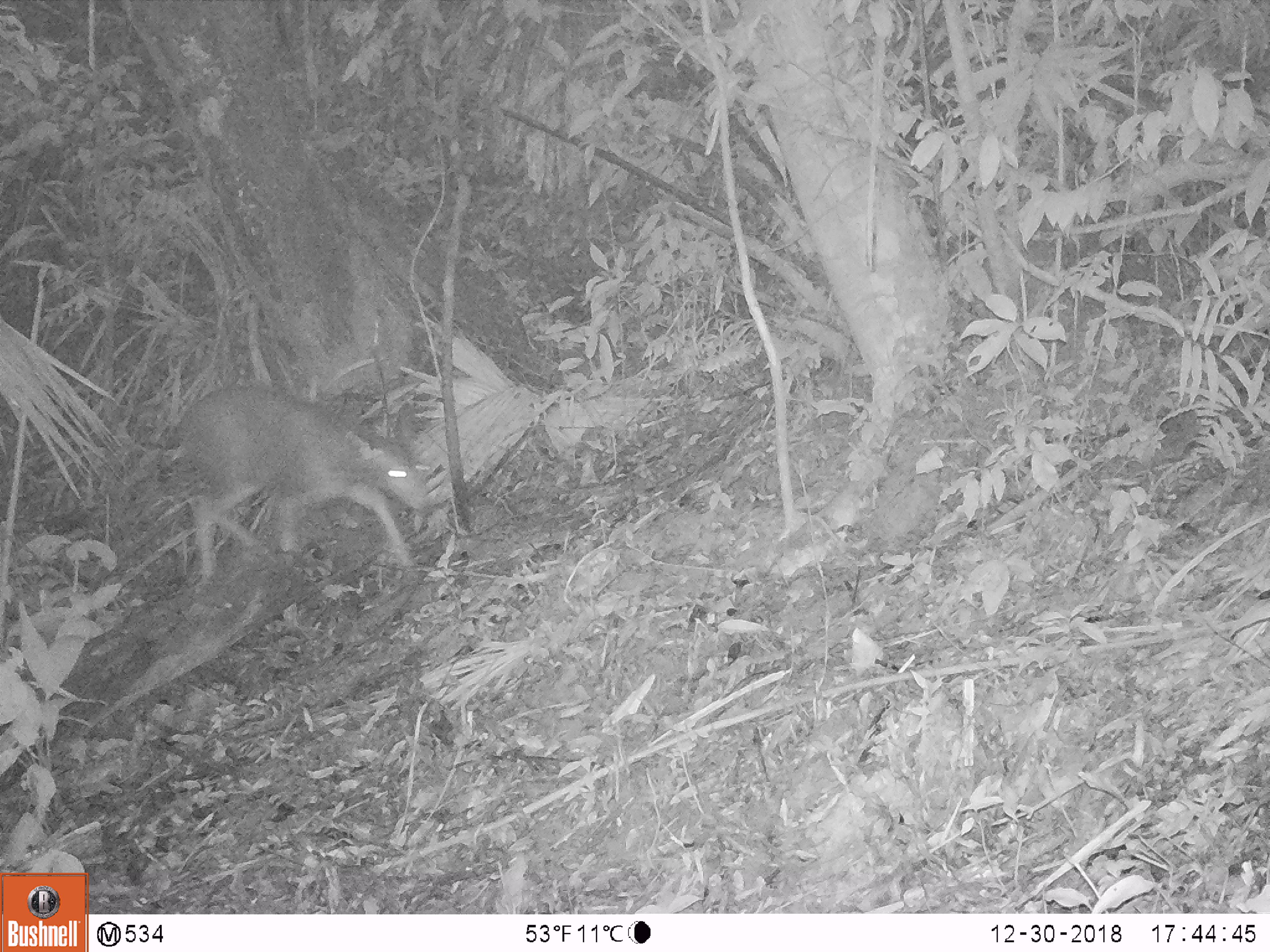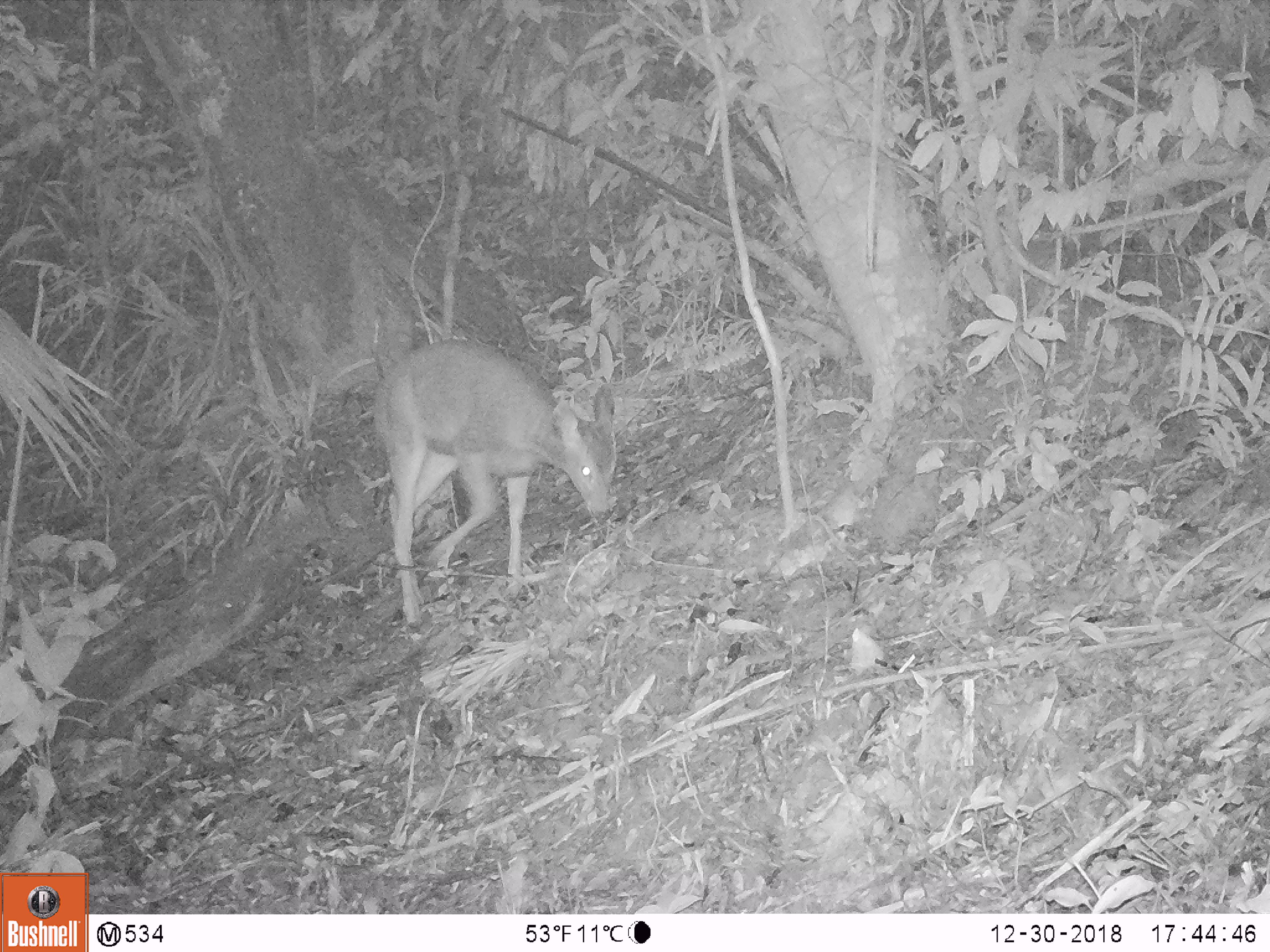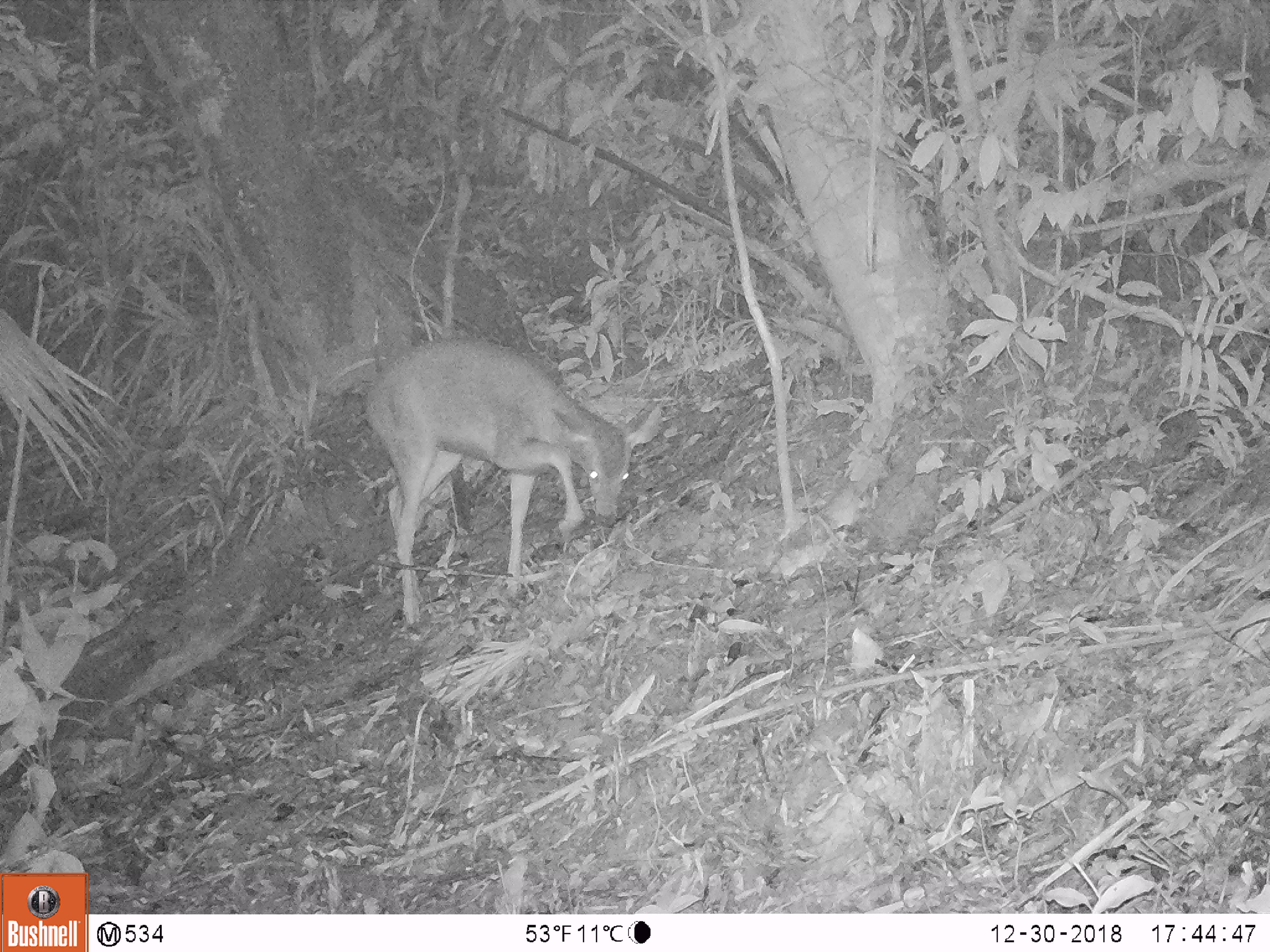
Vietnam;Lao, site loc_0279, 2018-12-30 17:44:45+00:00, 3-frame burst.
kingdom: Animalia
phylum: Chordata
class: Mammalia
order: Artiodactyla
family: Cervidae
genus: Rusa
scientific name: Rusa unicolor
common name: sambar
Sambar (Rusa unicolor). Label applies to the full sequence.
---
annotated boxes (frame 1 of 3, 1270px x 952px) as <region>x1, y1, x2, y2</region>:
sambar: <region>161, 383, 427, 580</region>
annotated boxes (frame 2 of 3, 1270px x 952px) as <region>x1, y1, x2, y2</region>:
sambar: <region>371, 337, 617, 626</region>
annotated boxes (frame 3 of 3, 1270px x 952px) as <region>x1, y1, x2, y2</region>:
sambar: <region>364, 336, 662, 633</region>